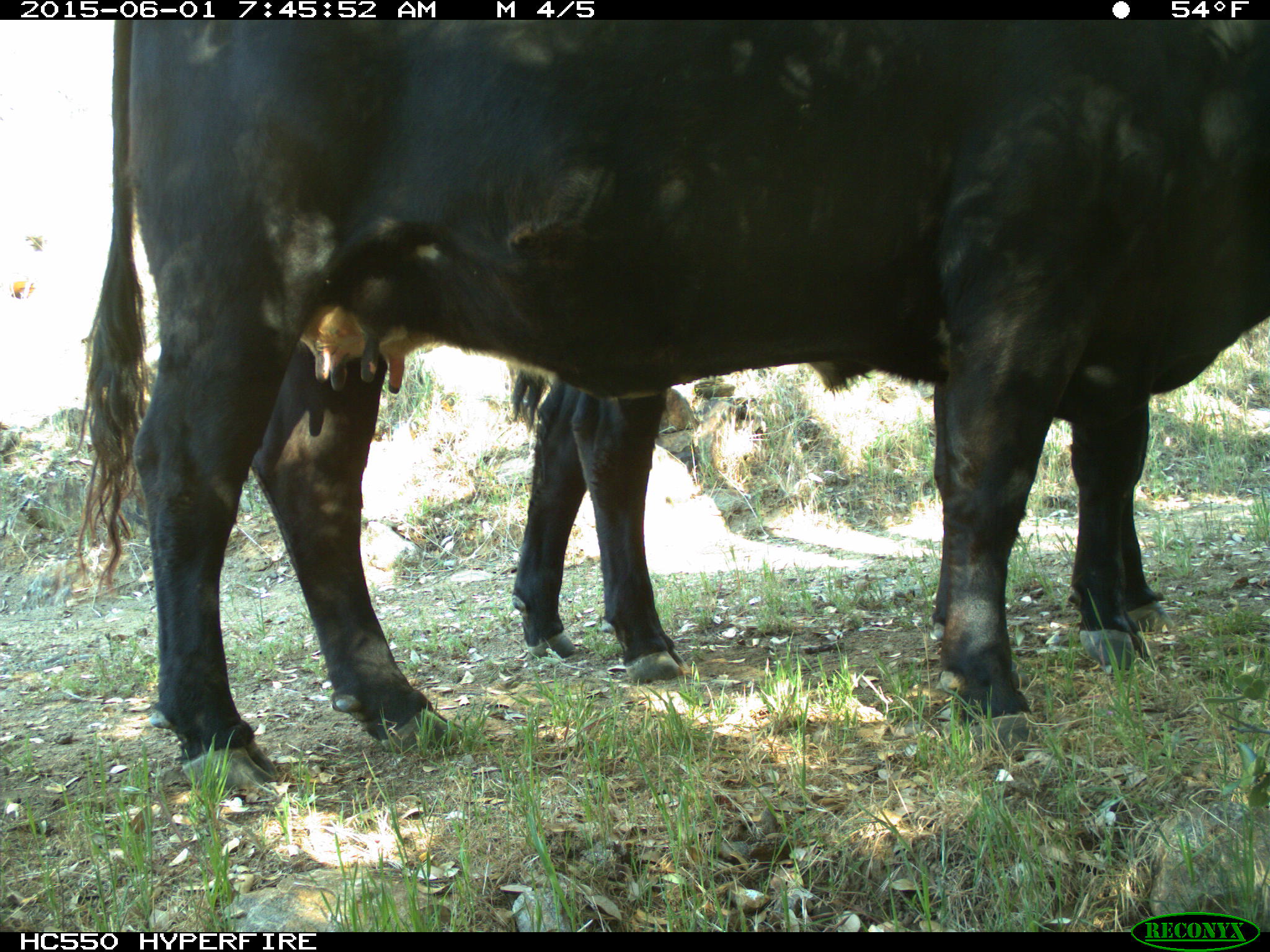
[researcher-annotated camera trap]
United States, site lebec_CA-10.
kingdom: Animalia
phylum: Chordata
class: Mammalia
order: Artiodactyla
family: Bovidae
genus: Bos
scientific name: Bos taurus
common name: domestic cow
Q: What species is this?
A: Bos taurus (domestic cow).